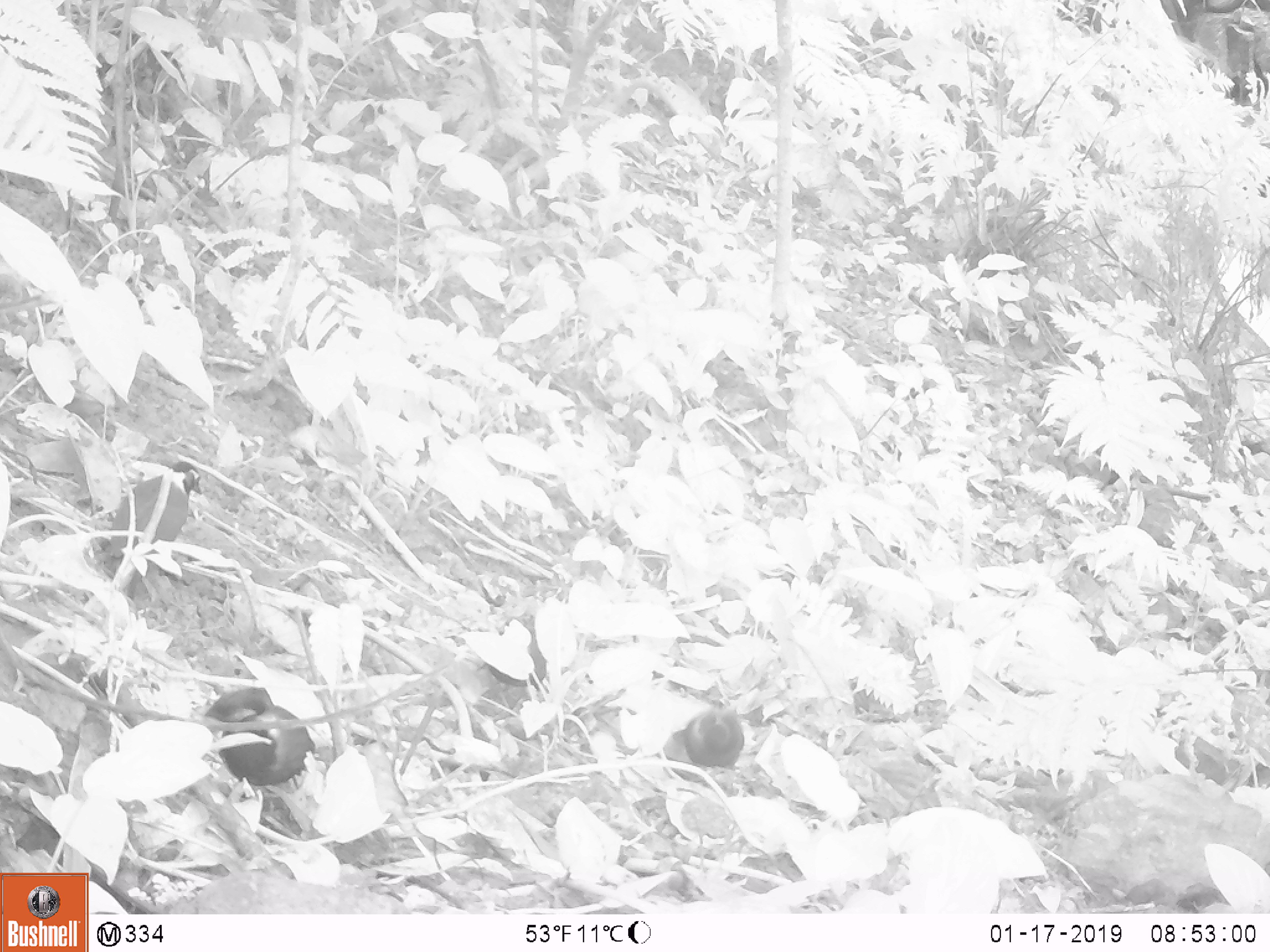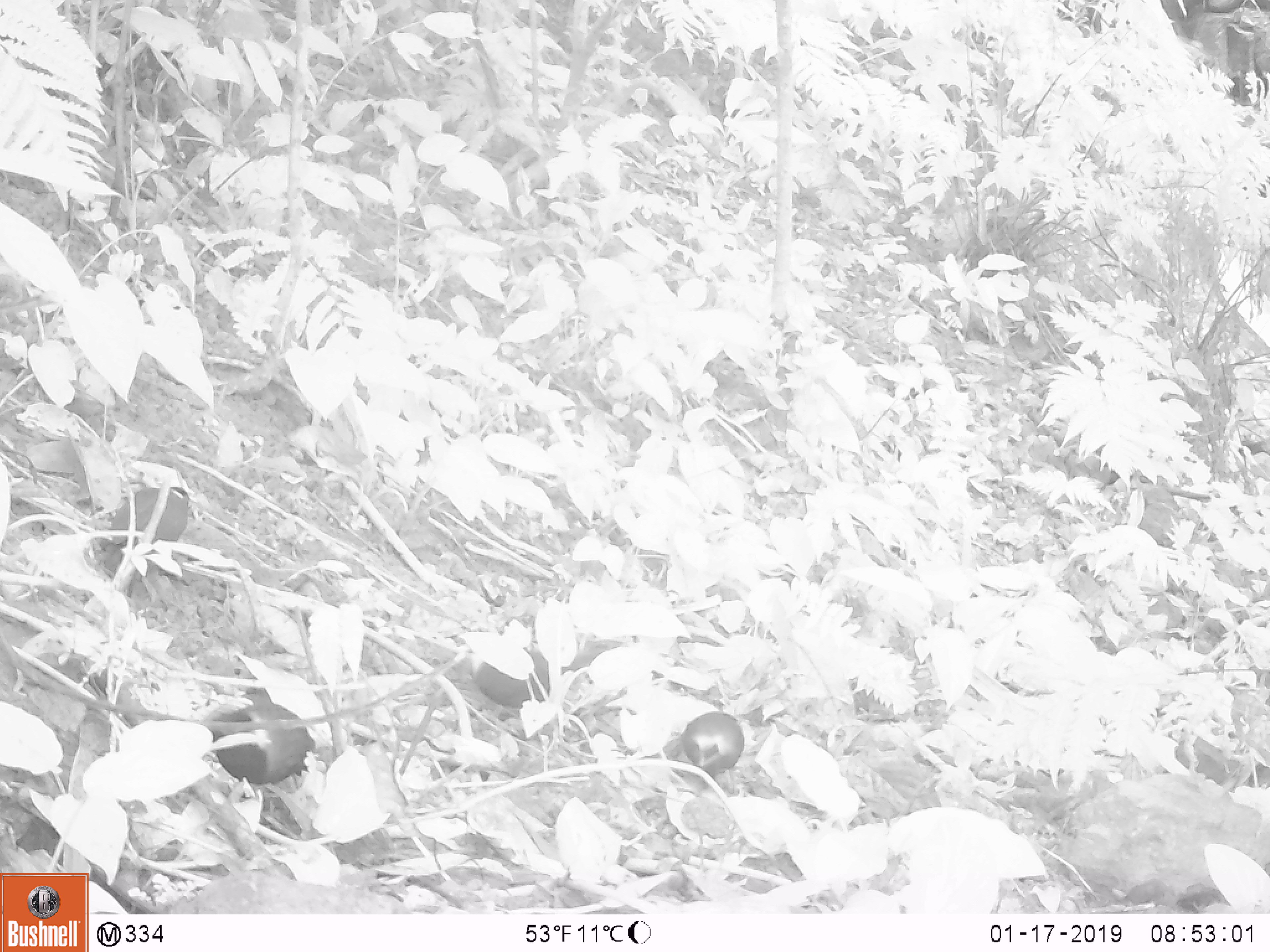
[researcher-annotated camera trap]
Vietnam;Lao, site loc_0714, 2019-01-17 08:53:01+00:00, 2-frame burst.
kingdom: Animalia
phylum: Chordata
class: Aves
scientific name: Aves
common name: bird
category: unidentified bird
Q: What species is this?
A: Unidentified bird (bird) (Aves).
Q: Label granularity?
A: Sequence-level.